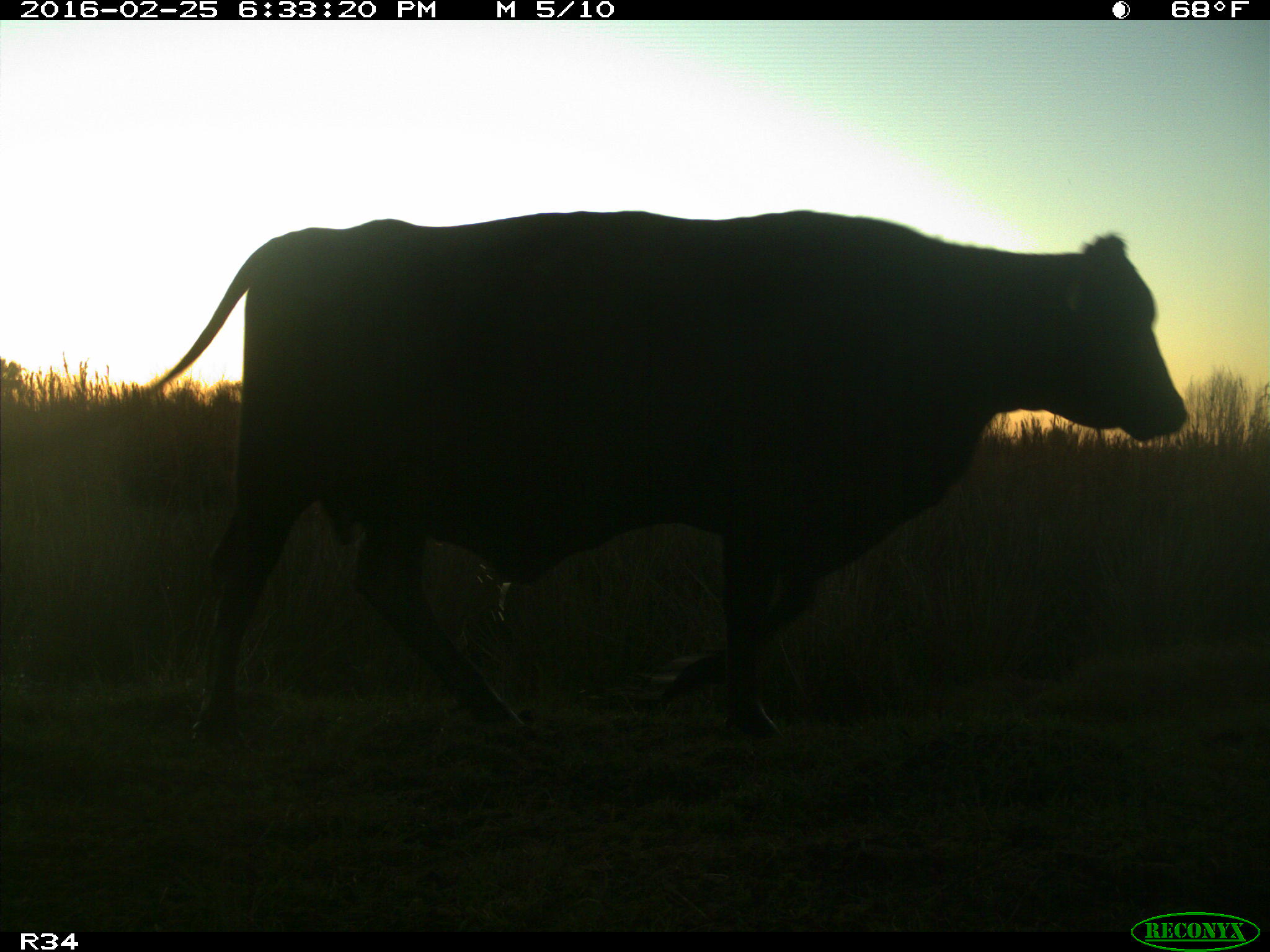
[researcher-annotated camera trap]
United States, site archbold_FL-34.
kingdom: Animalia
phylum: Chordata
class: Mammalia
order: Artiodactyla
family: Bovidae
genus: Bos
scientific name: Bos taurus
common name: domestic cow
Bos taurus (domestic cow).